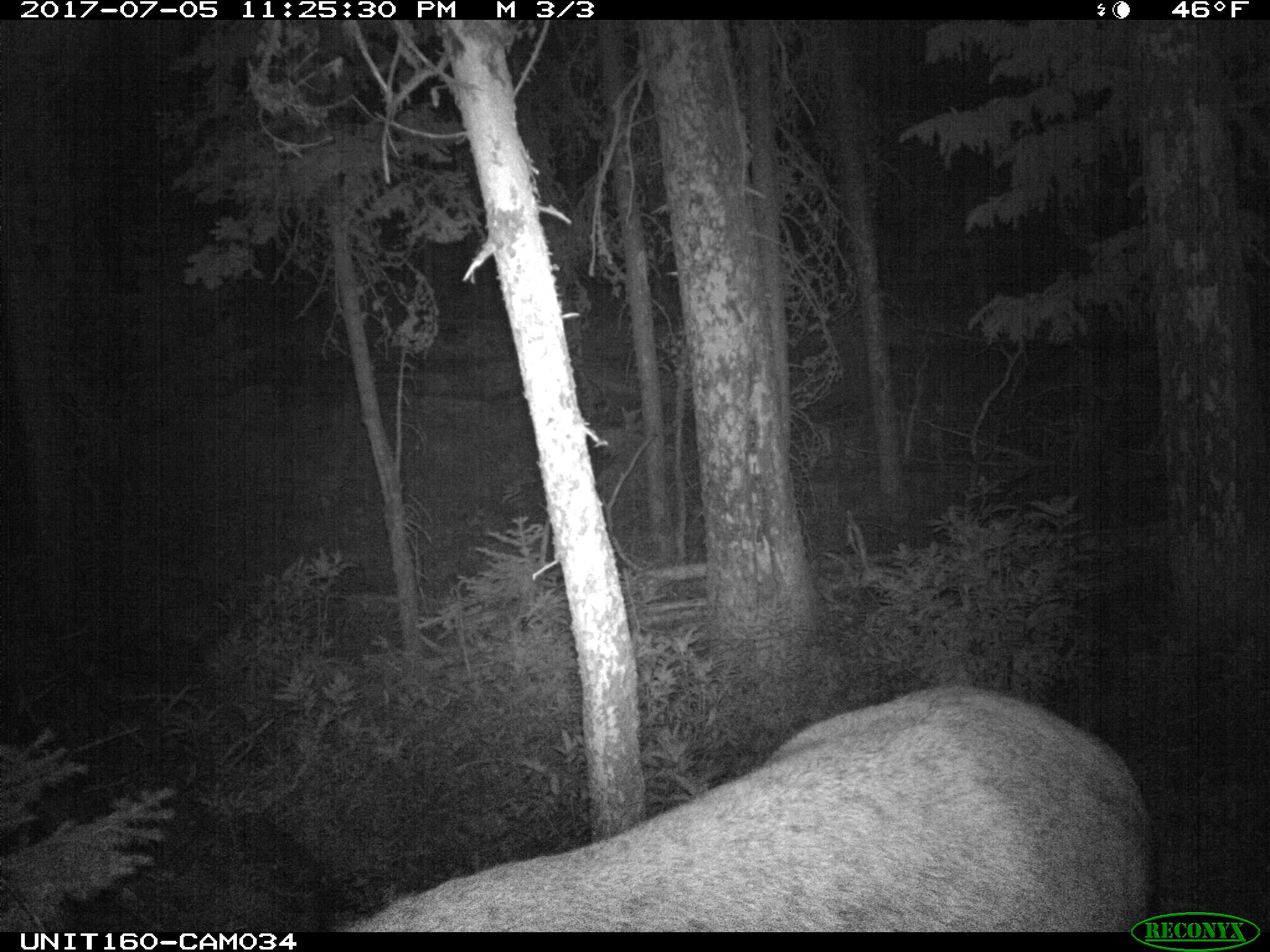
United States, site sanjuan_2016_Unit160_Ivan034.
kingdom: Animalia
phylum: Chordata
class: Mammalia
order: Artiodactyla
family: Cervidae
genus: Cervus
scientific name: Cervus elaphus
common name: red deer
Cervus elaphus (red deer).